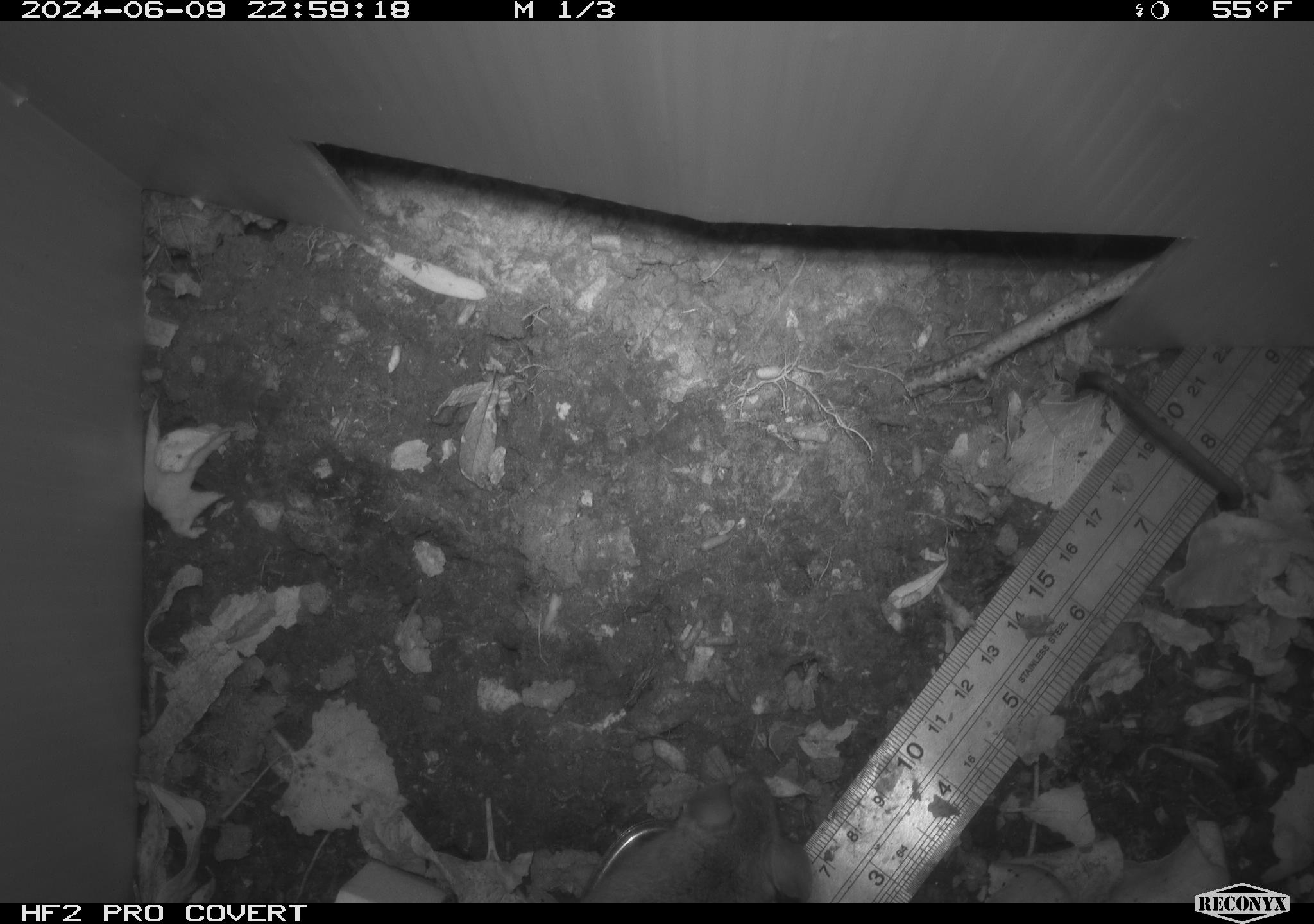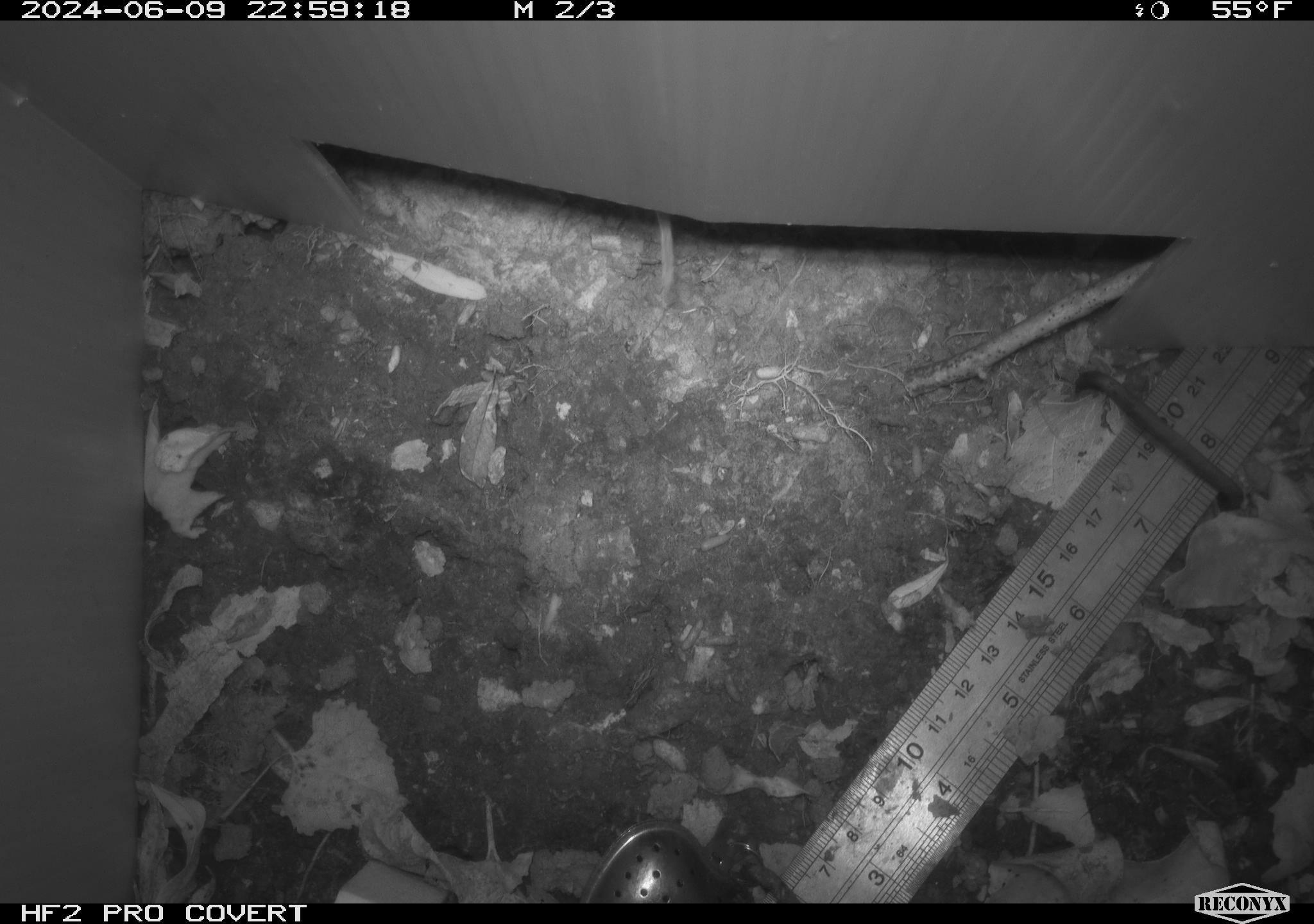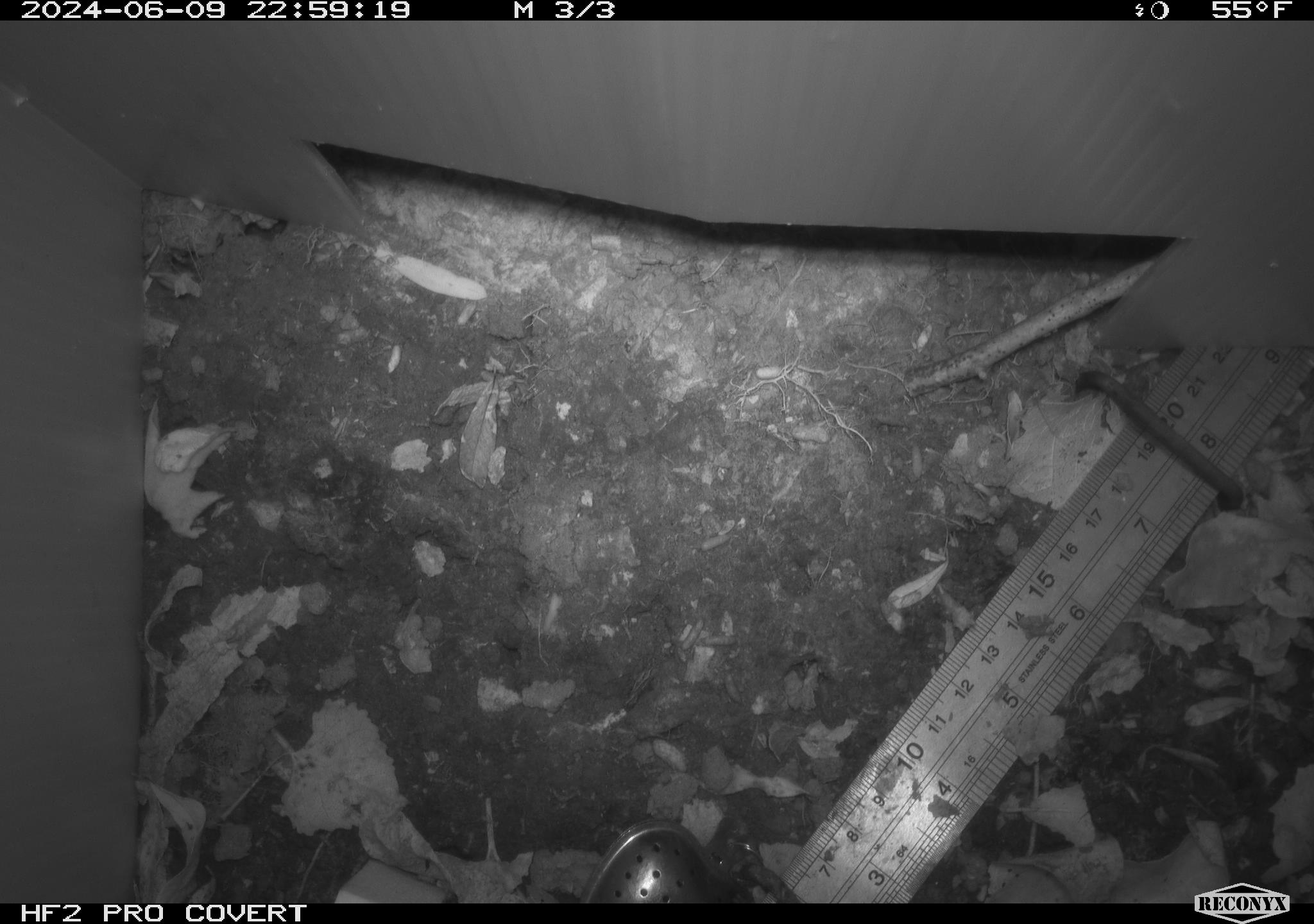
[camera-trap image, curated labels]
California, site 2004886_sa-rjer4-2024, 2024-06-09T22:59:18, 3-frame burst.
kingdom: Animalia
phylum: Chordata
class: Mammalia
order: Rodentia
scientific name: Rodentia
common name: mouse species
Mouse species (Rodentia).